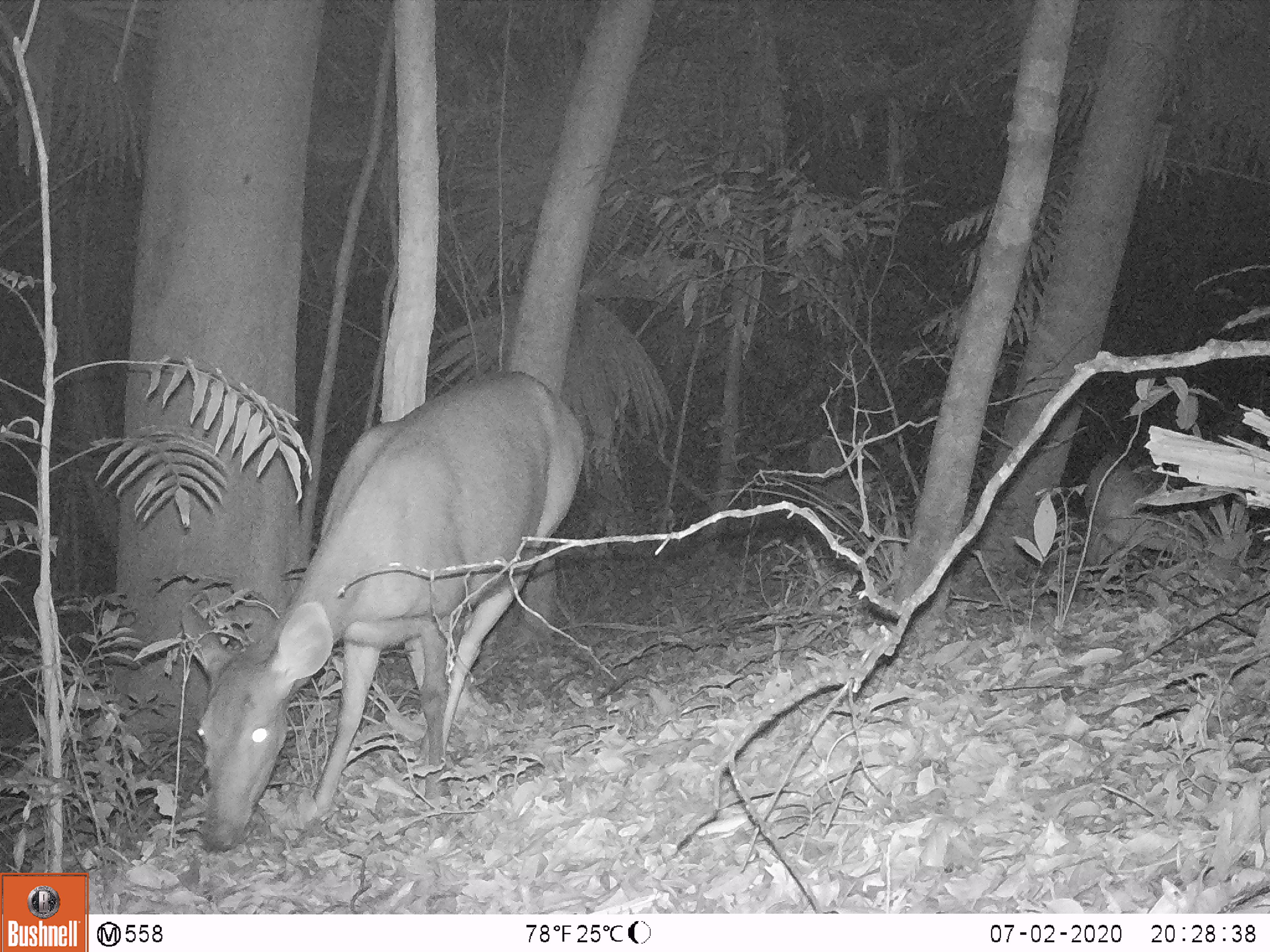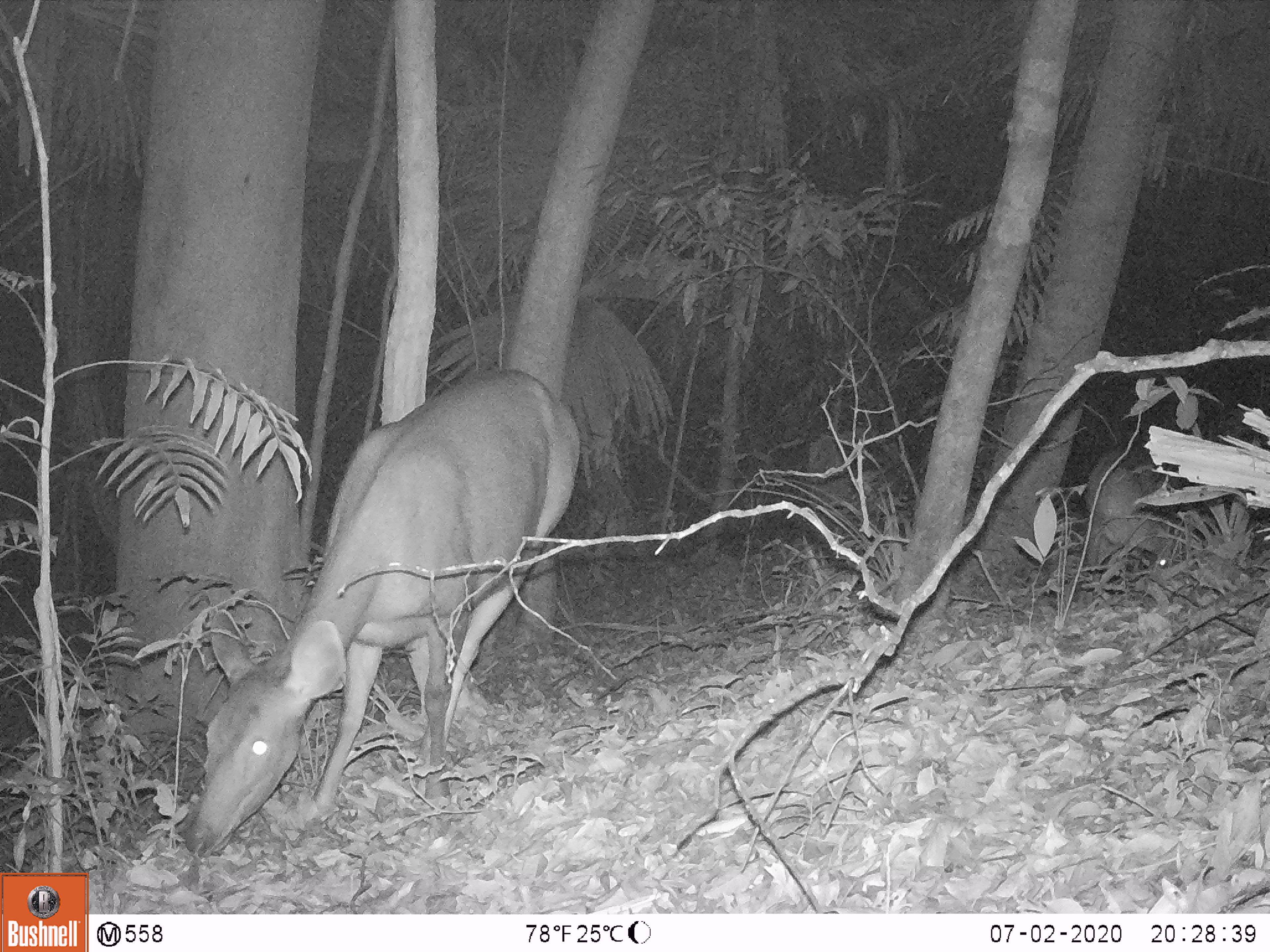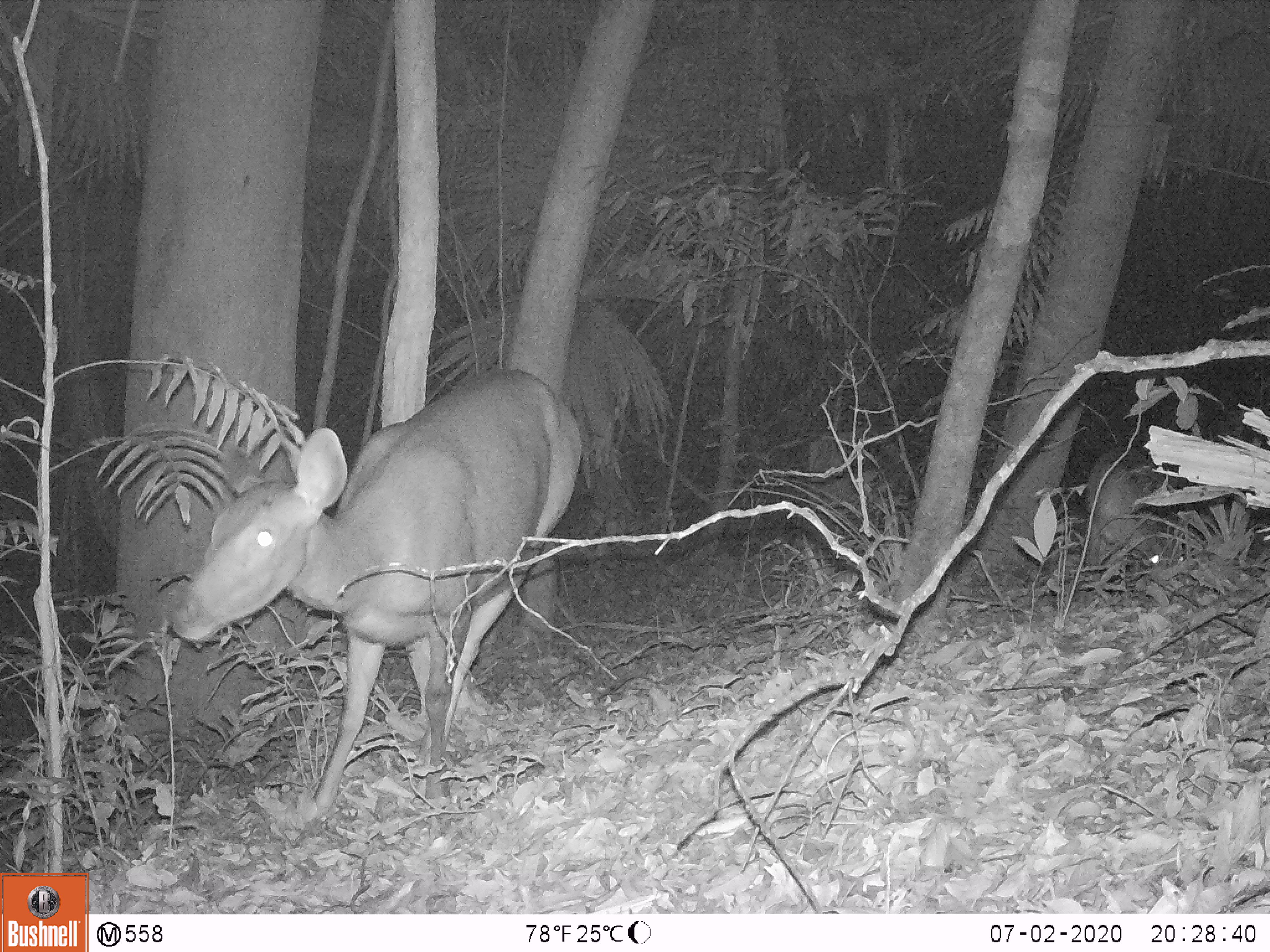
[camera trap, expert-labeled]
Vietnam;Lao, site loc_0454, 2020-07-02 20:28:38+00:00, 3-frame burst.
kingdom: Animalia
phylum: Chordata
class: Mammalia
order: Artiodactyla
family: Cervidae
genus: Rusa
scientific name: Rusa unicolor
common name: sambar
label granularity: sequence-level